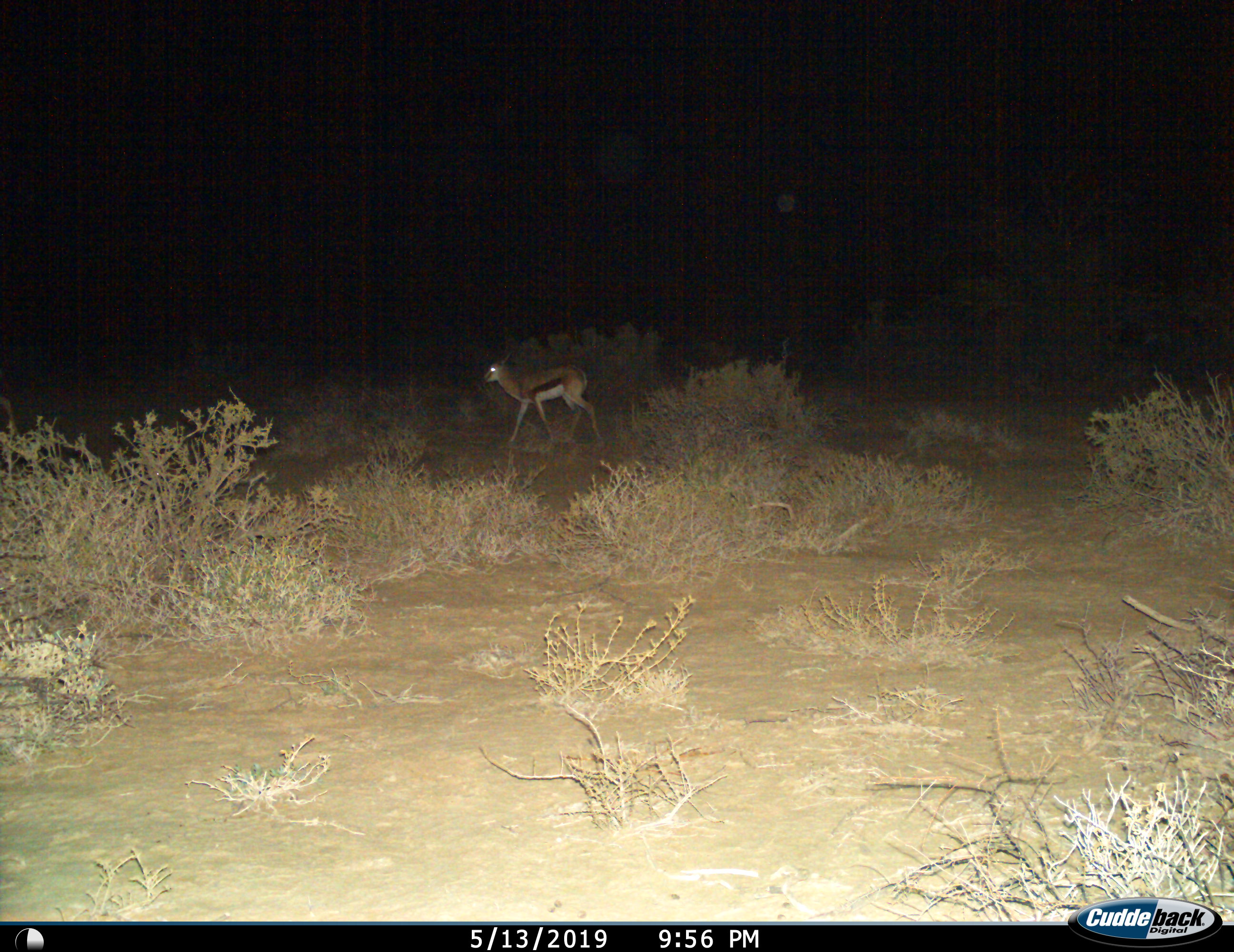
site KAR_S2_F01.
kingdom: Animalia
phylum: Chordata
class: Mammalia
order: Artiodactyla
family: Bovidae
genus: Antidorcas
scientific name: Antidorcas marsupialis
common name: springbok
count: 1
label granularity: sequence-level